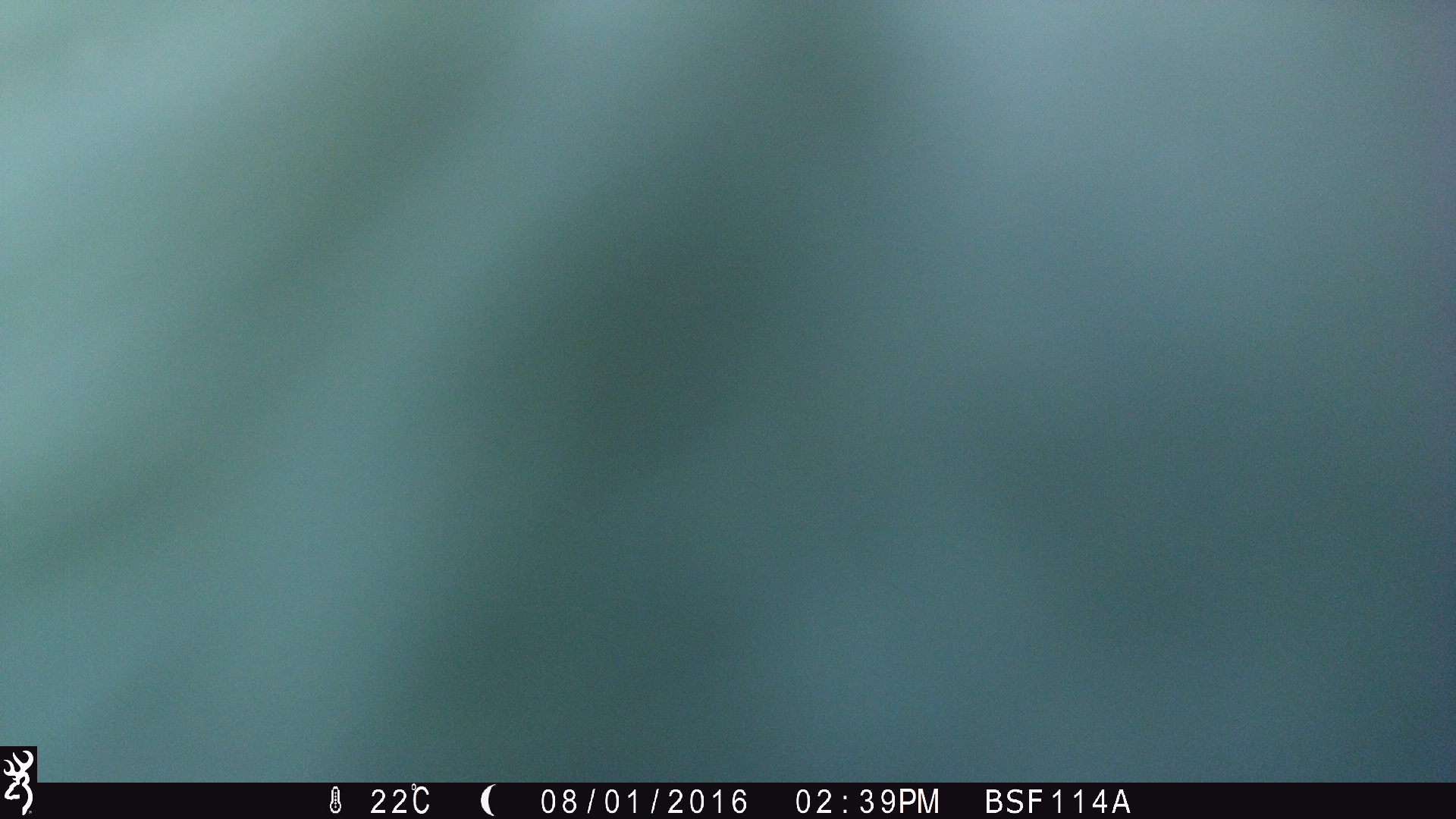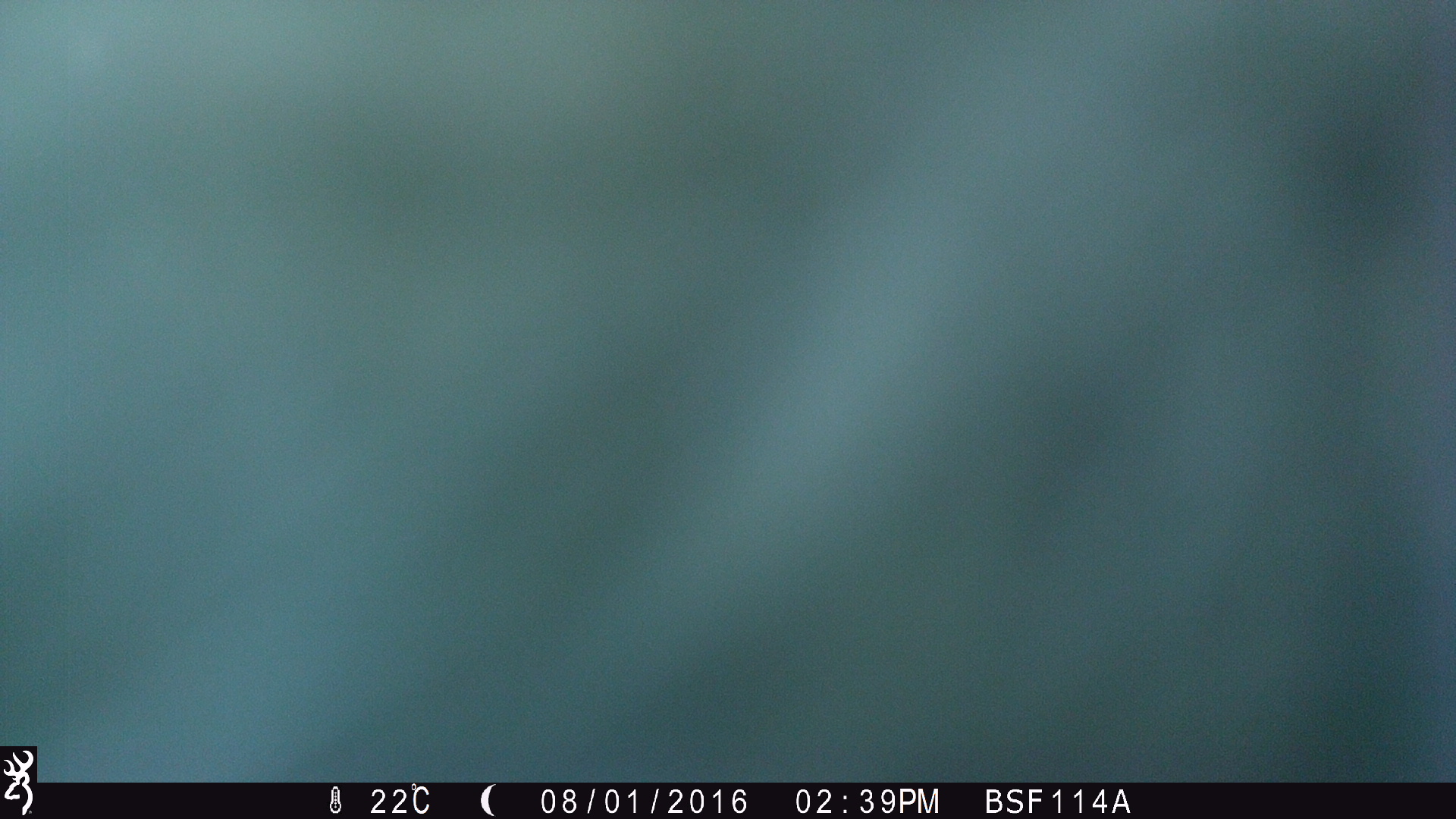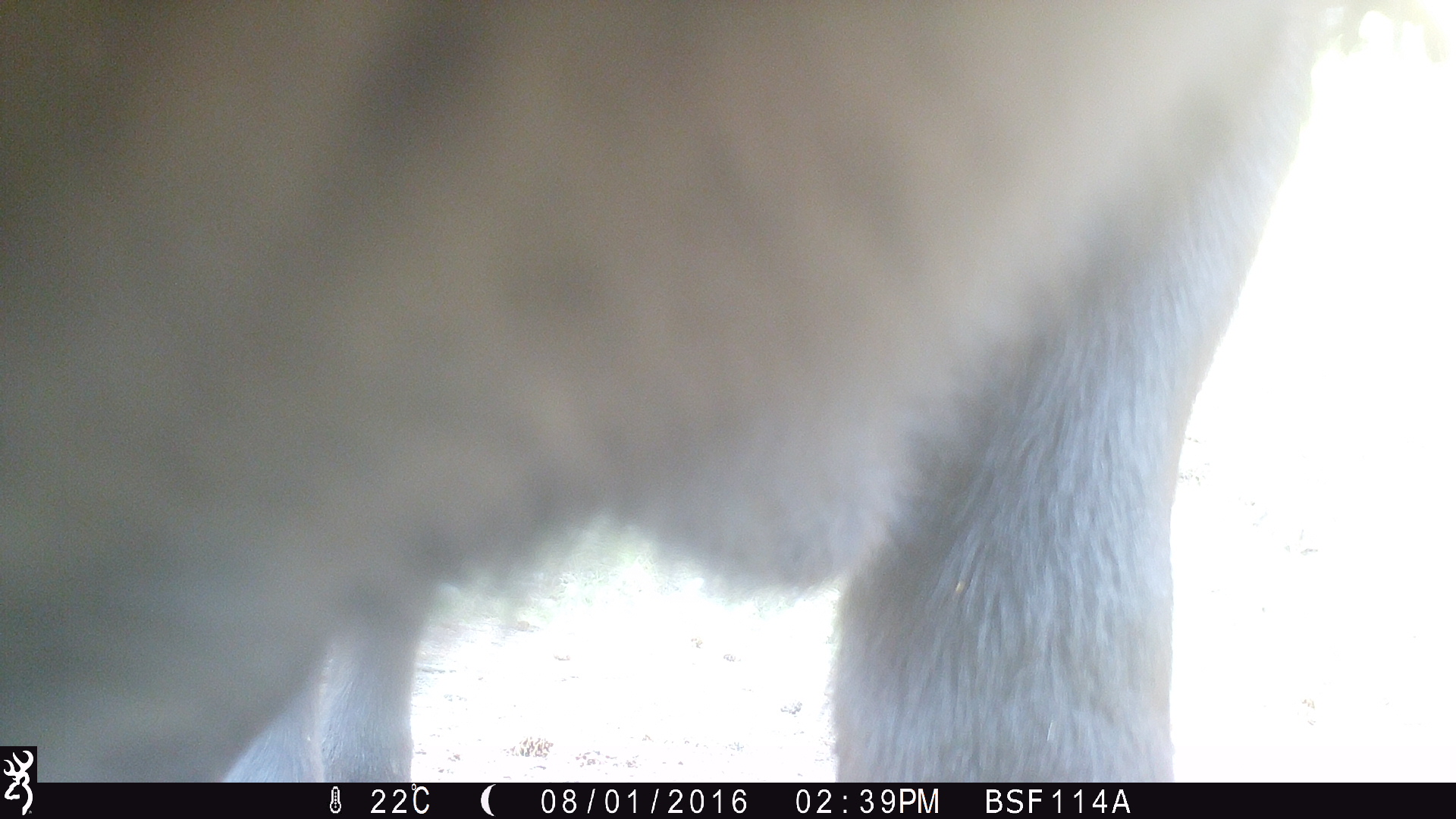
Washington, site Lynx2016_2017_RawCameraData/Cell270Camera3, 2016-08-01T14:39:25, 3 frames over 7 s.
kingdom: Animalia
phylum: Chordata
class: Mammalia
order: Artiodactyla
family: Bovidae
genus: Bos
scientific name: Bos taurus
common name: domestic cattle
Domestic cattle (Bos taurus). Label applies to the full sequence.